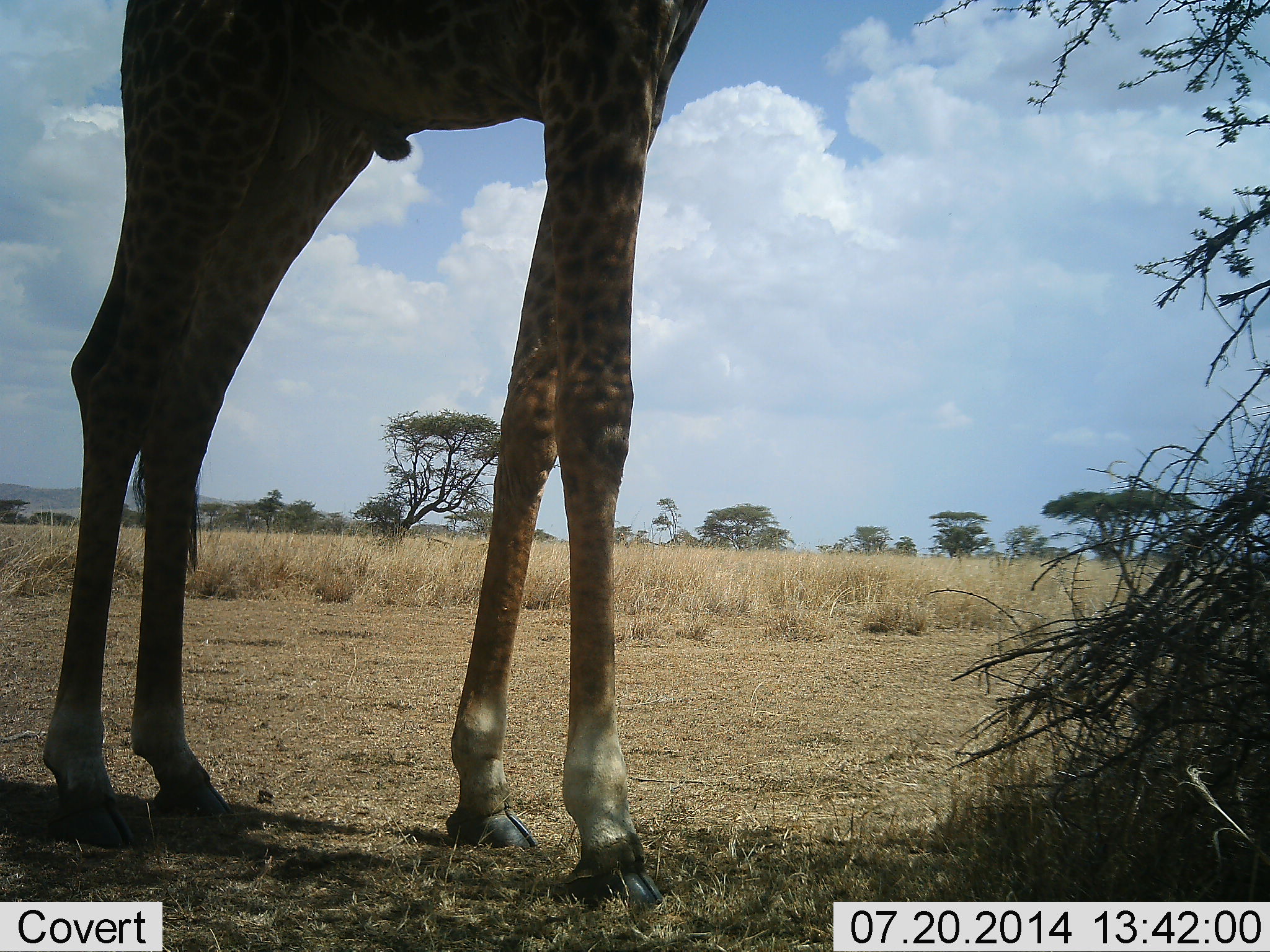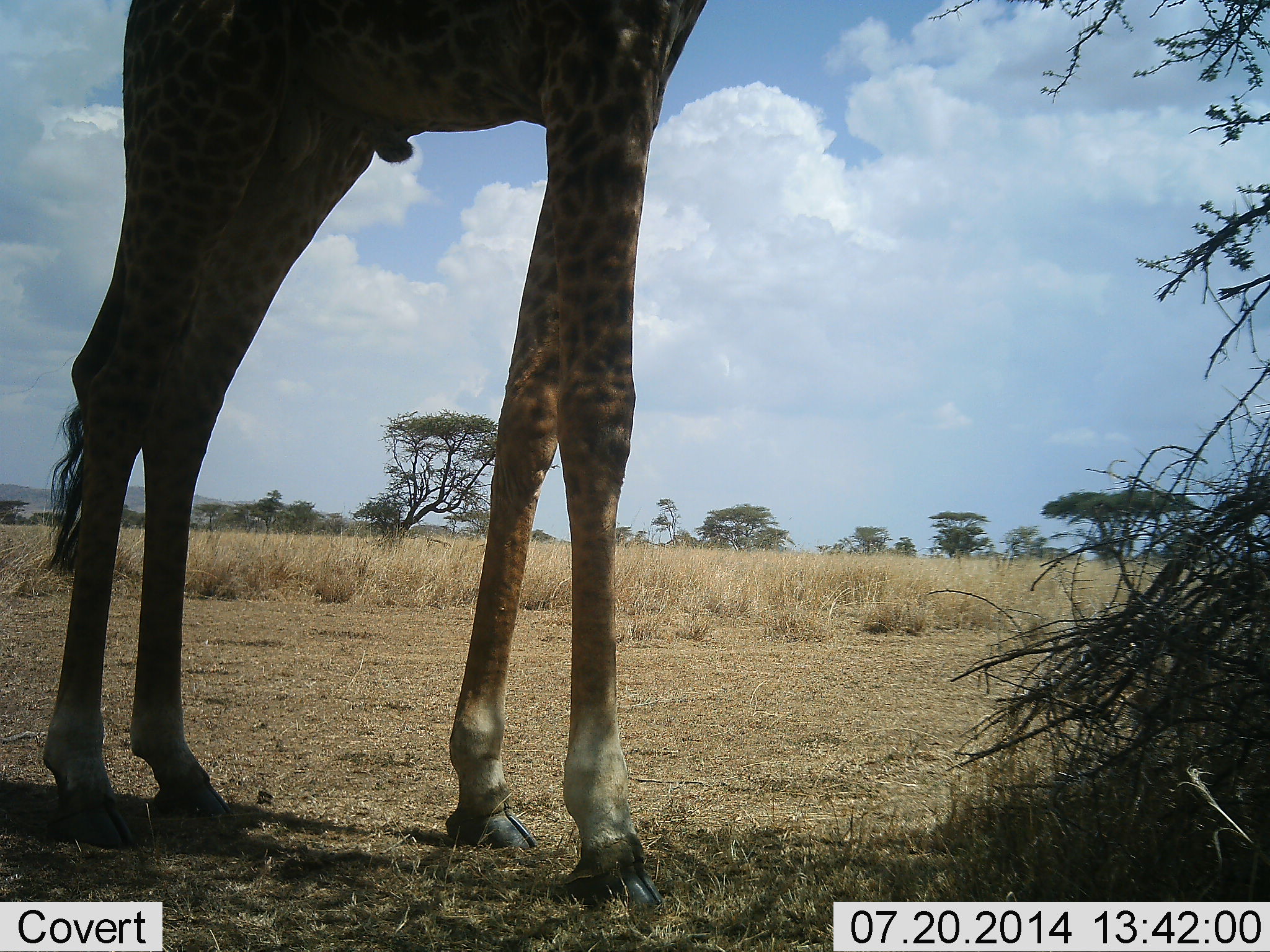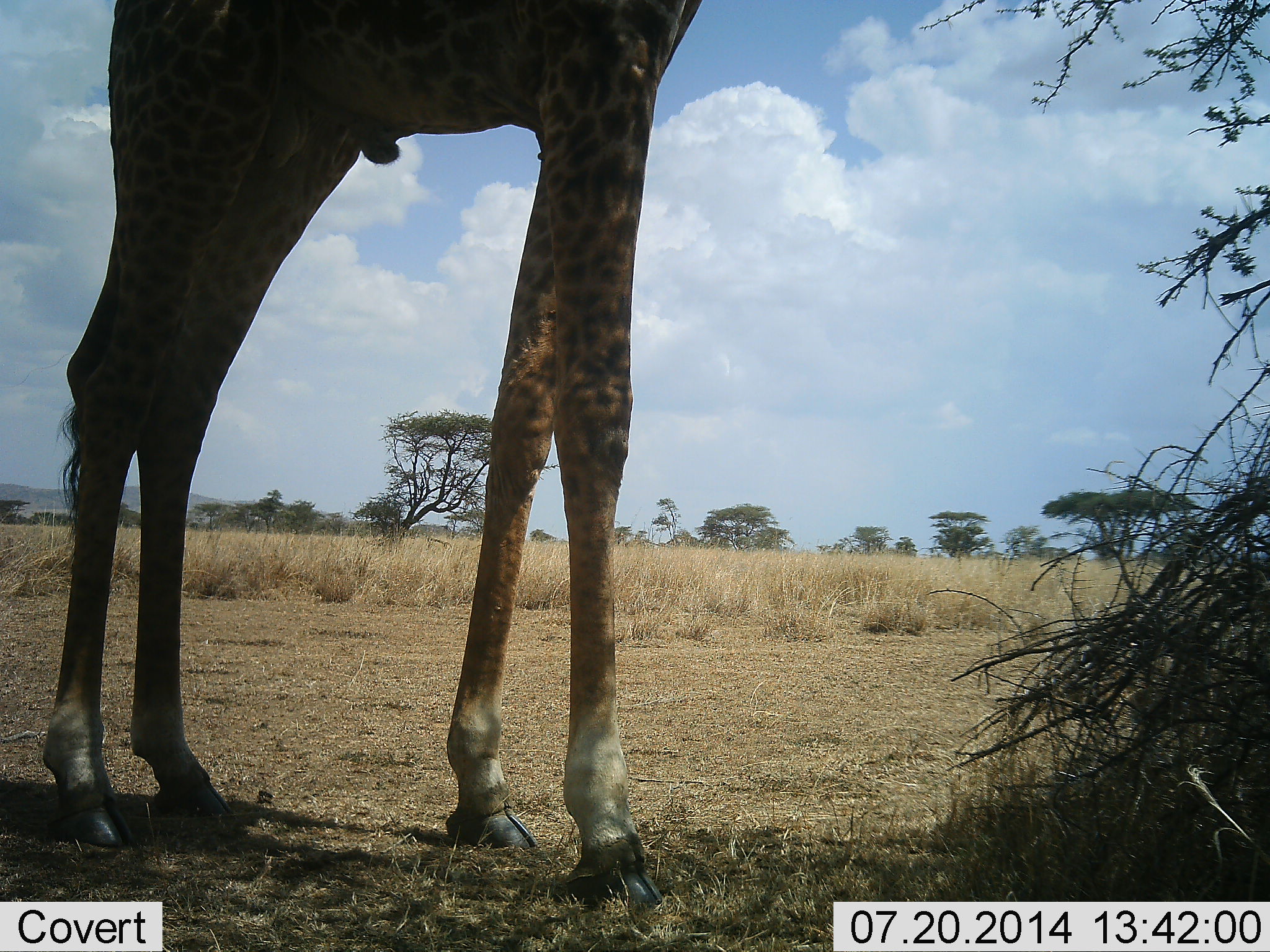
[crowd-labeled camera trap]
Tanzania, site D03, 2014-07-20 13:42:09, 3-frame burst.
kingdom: Animalia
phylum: Chordata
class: Mammalia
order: Artiodactyla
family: Giraffidae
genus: Giraffa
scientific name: Giraffa camelopardalis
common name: giraffe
Giraffe (Giraffa camelopardalis), count 1. Behavior (volunteer vote fractions): standing 90%, resting 0%, moving 0%, interacting 0%. Young present (vote fraction): 0%. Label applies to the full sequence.